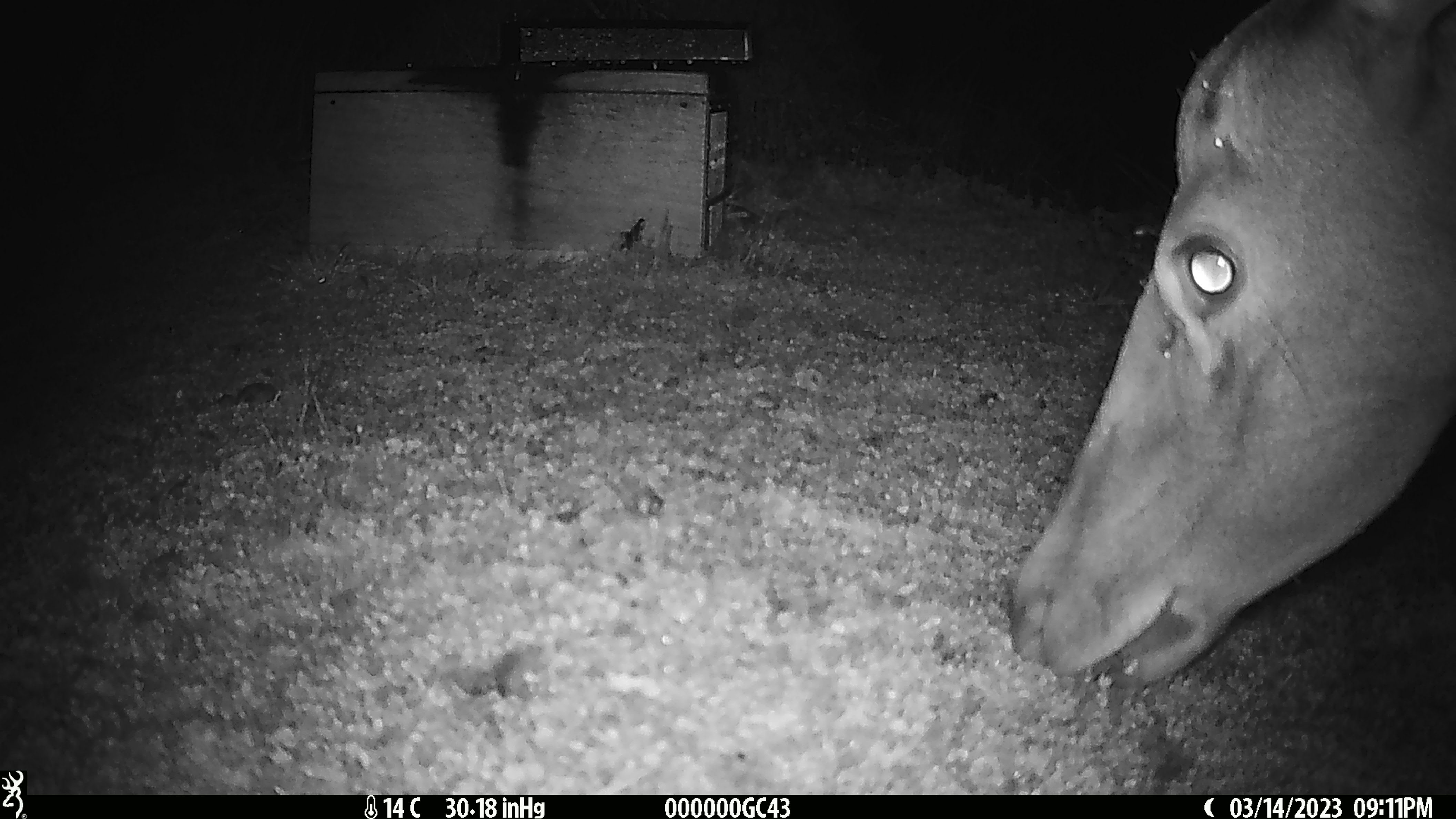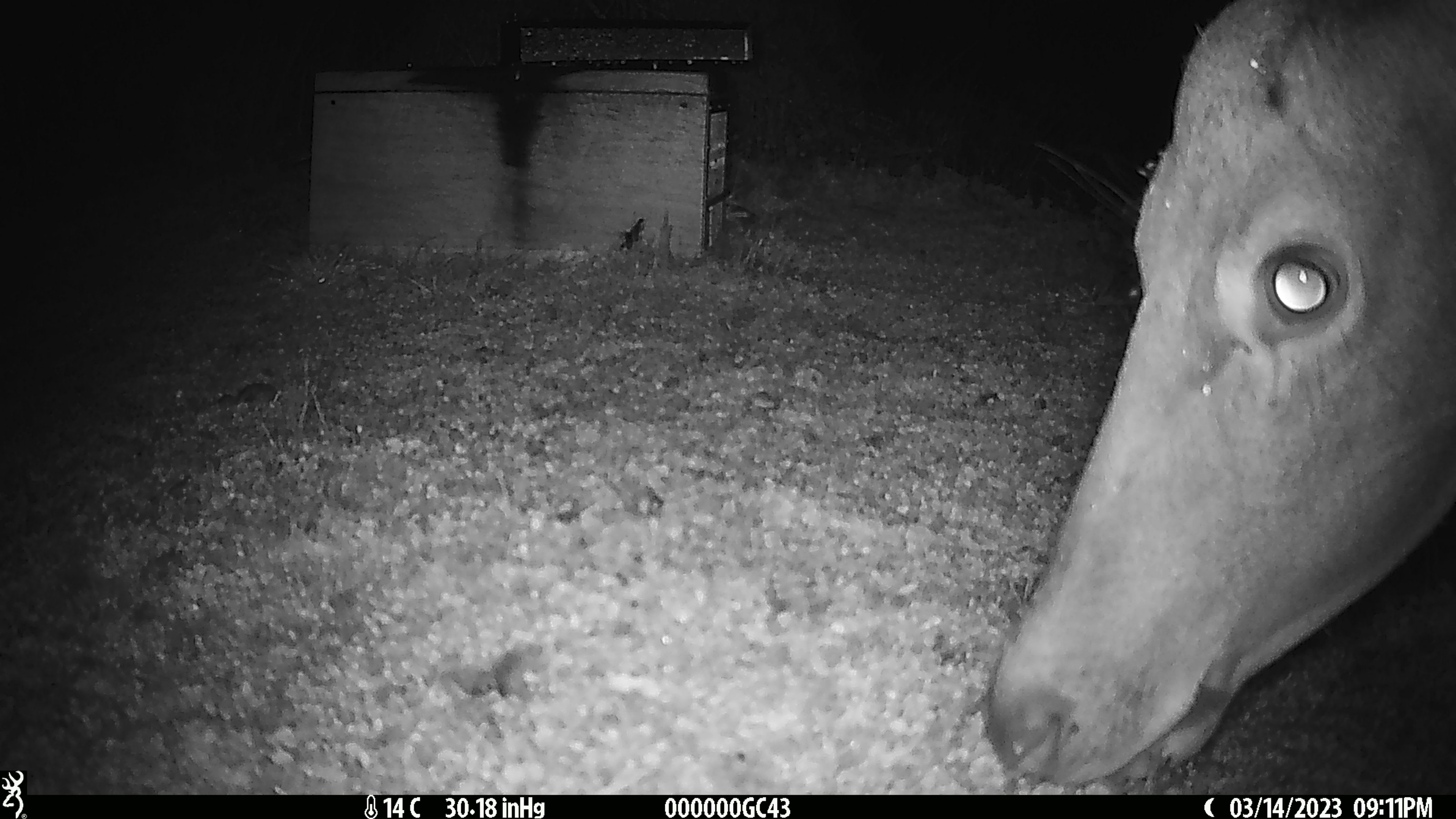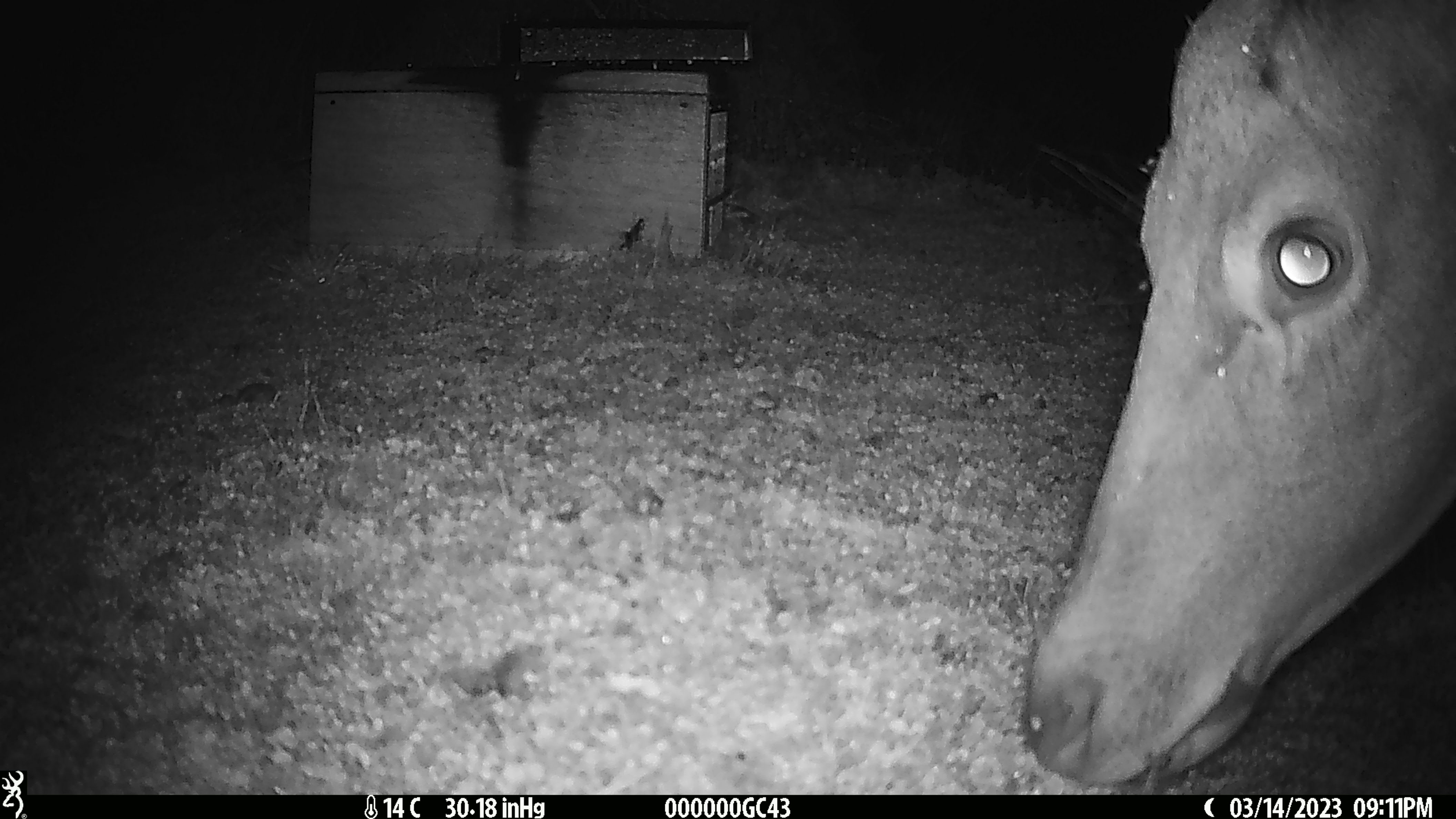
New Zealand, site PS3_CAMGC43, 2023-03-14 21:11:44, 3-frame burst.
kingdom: Animalia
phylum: Chordata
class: Mammalia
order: Artiodactyla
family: Cervidae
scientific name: Cervidae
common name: deer